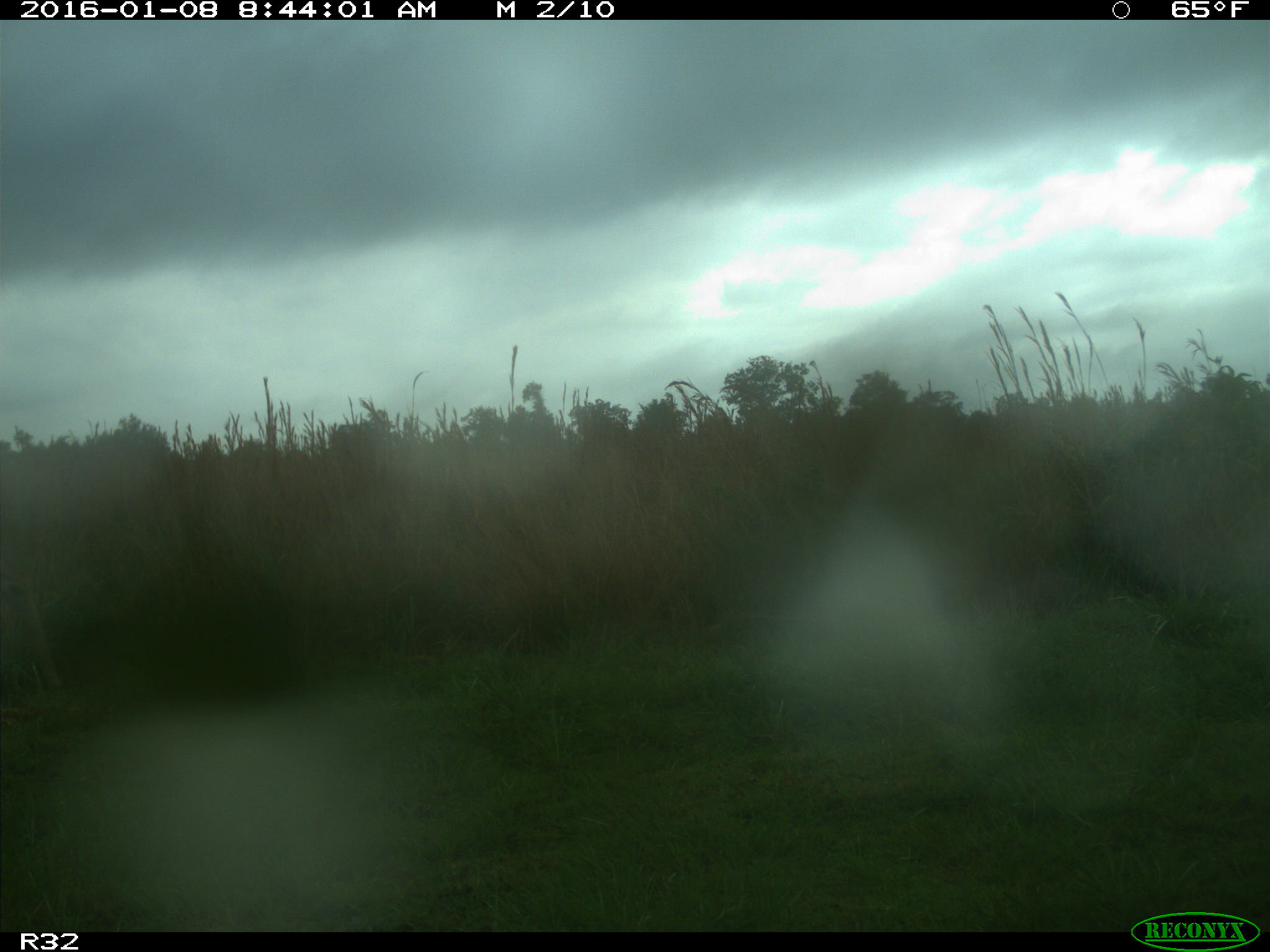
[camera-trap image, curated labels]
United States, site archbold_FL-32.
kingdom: Animalia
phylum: Chordata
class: Mammalia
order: Artiodactyla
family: Cervidae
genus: Odocoileus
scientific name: Odocoileus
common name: deer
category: unidentified deer